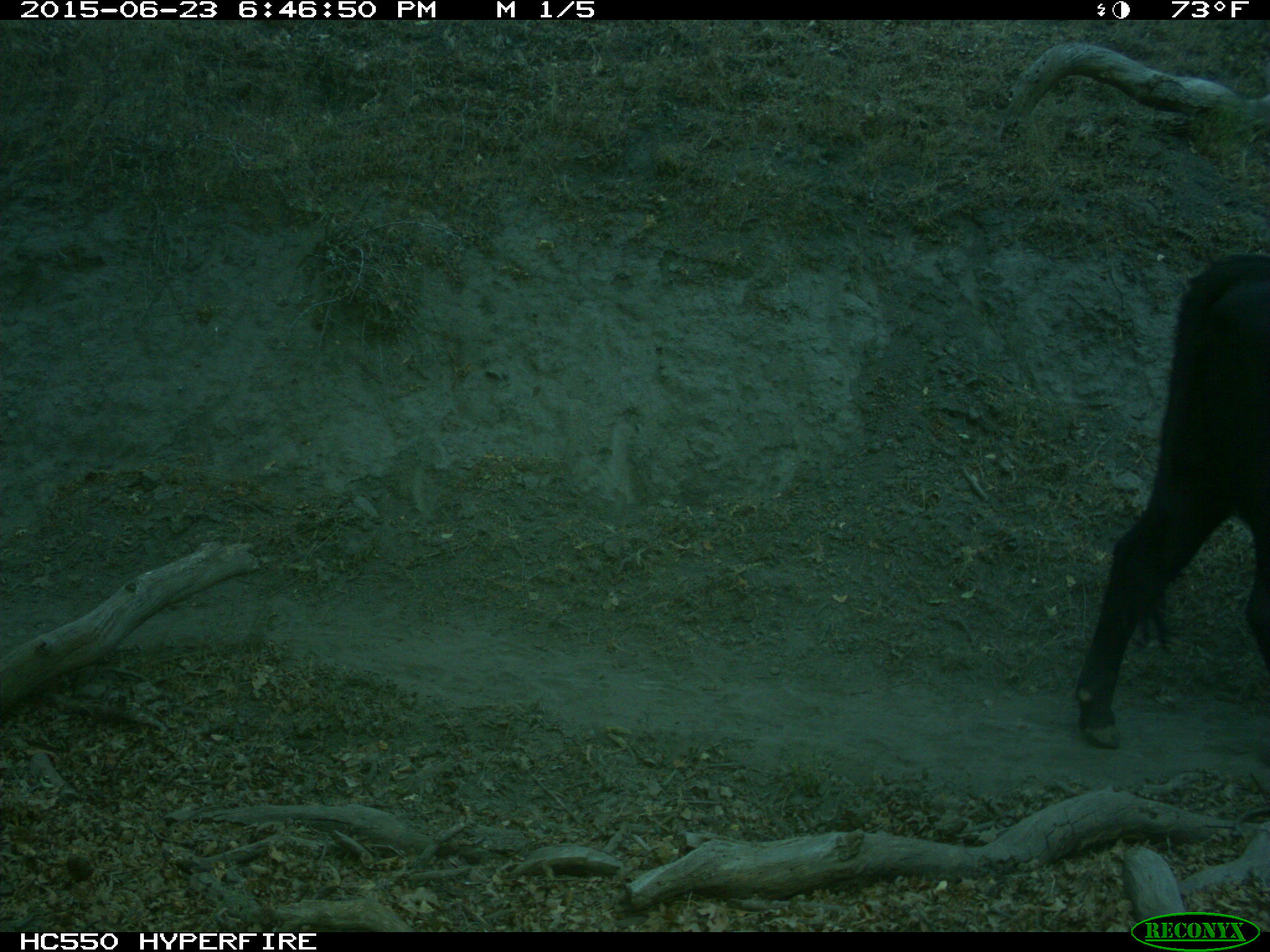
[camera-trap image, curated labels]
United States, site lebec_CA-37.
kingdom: Animalia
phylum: Chordata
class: Mammalia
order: Artiodactyla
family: Bovidae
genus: Bos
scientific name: Bos taurus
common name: domestic cow